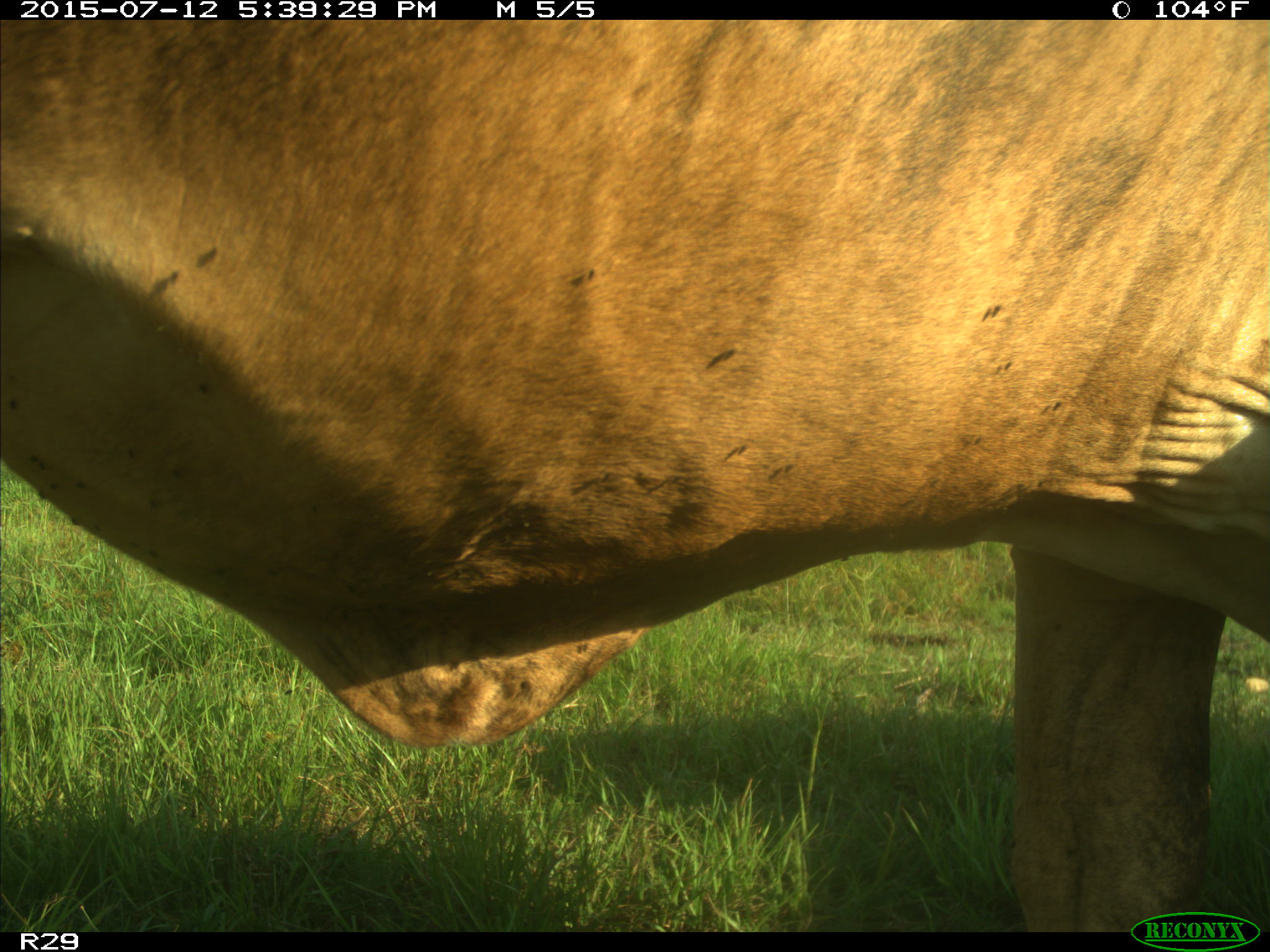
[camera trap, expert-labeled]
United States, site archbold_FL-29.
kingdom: Animalia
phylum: Chordata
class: Mammalia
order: Artiodactyla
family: Bovidae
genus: Bos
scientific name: Bos taurus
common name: domestic cow